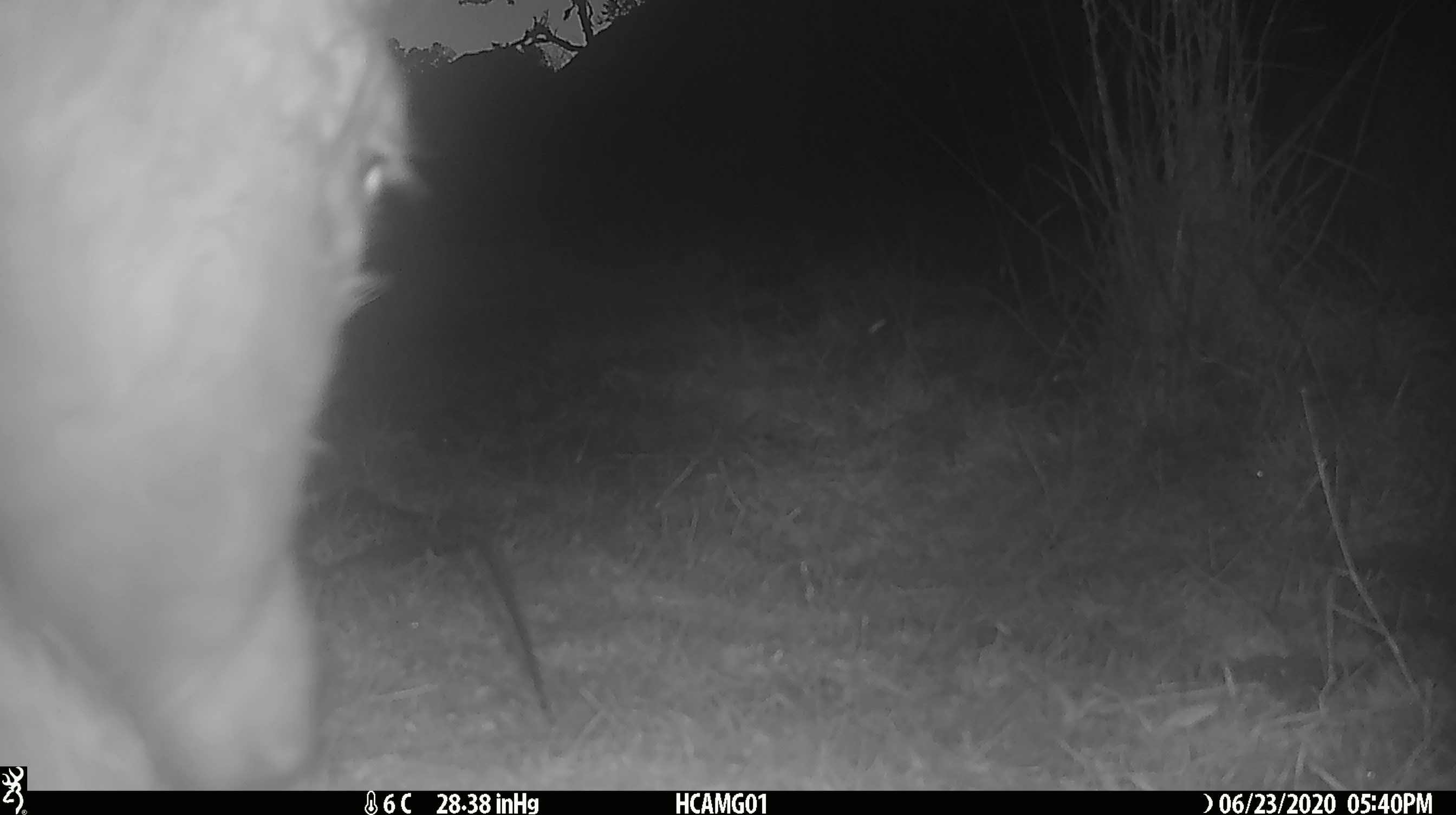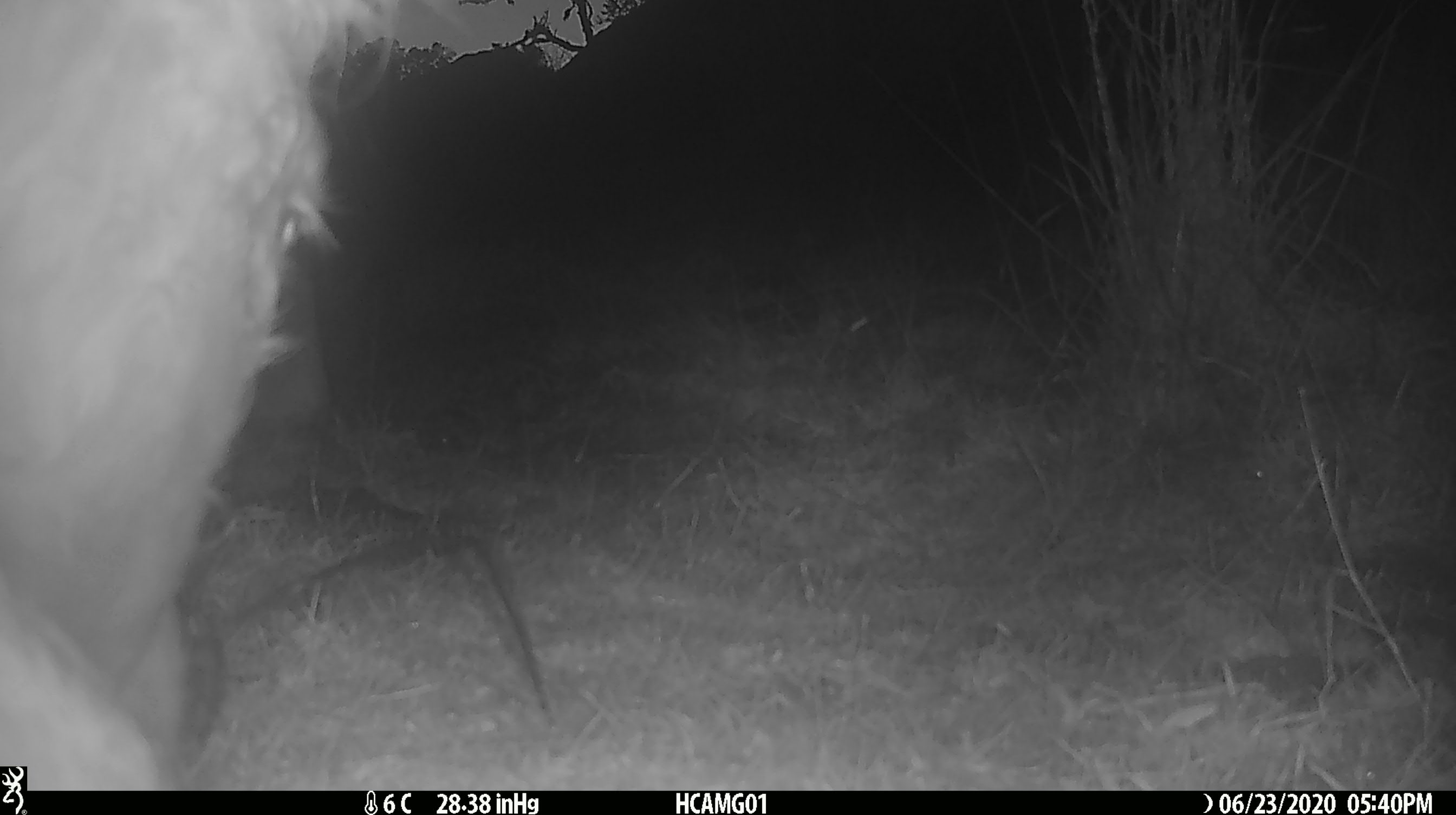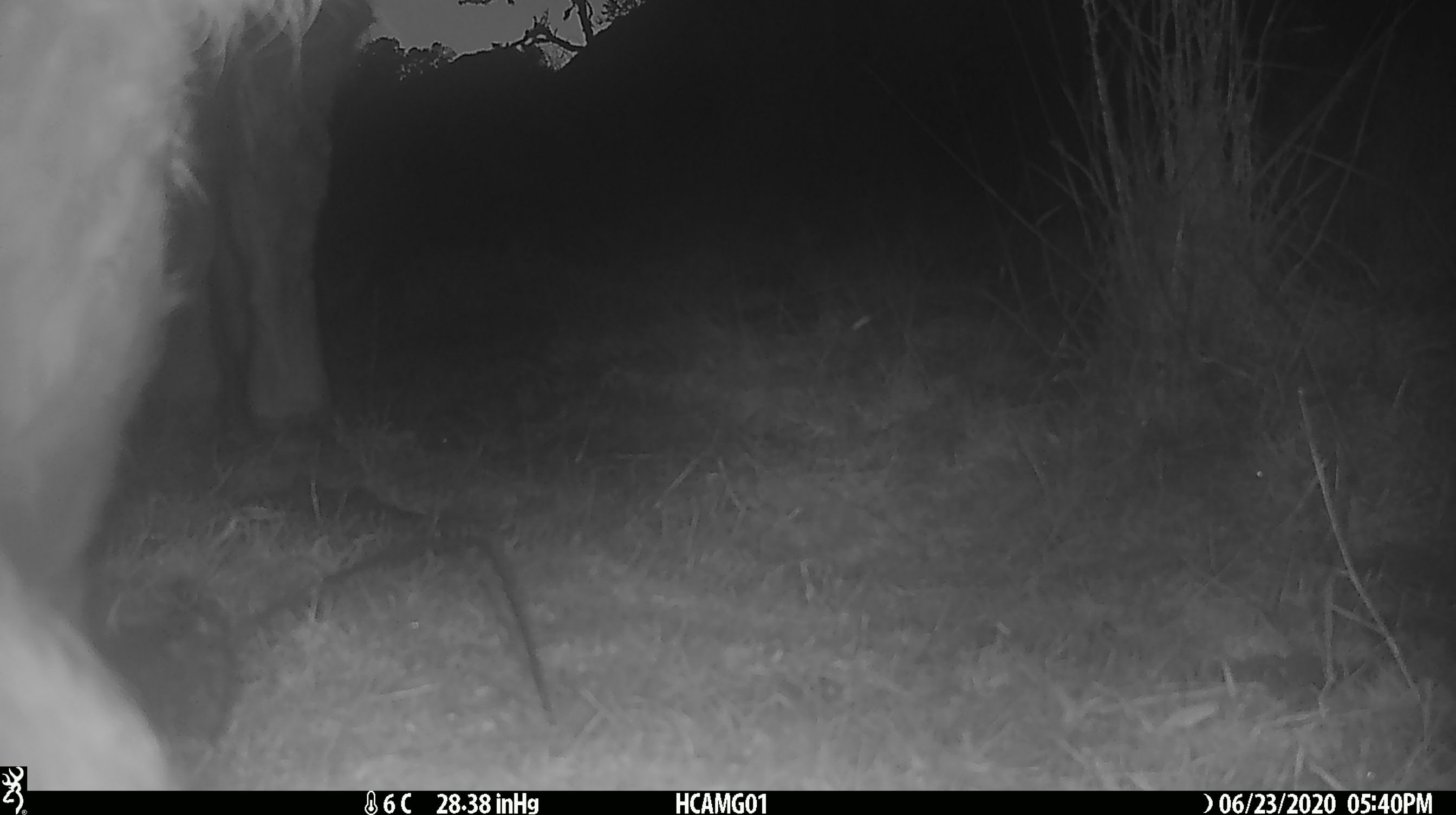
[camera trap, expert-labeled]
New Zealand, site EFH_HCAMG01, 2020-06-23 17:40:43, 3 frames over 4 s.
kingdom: Animalia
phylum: Chordata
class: Mammalia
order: Artiodactyla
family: Bovidae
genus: Bos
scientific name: Bos taurus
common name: domestic cow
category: cow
Cow (domestic cow) (Bos taurus).